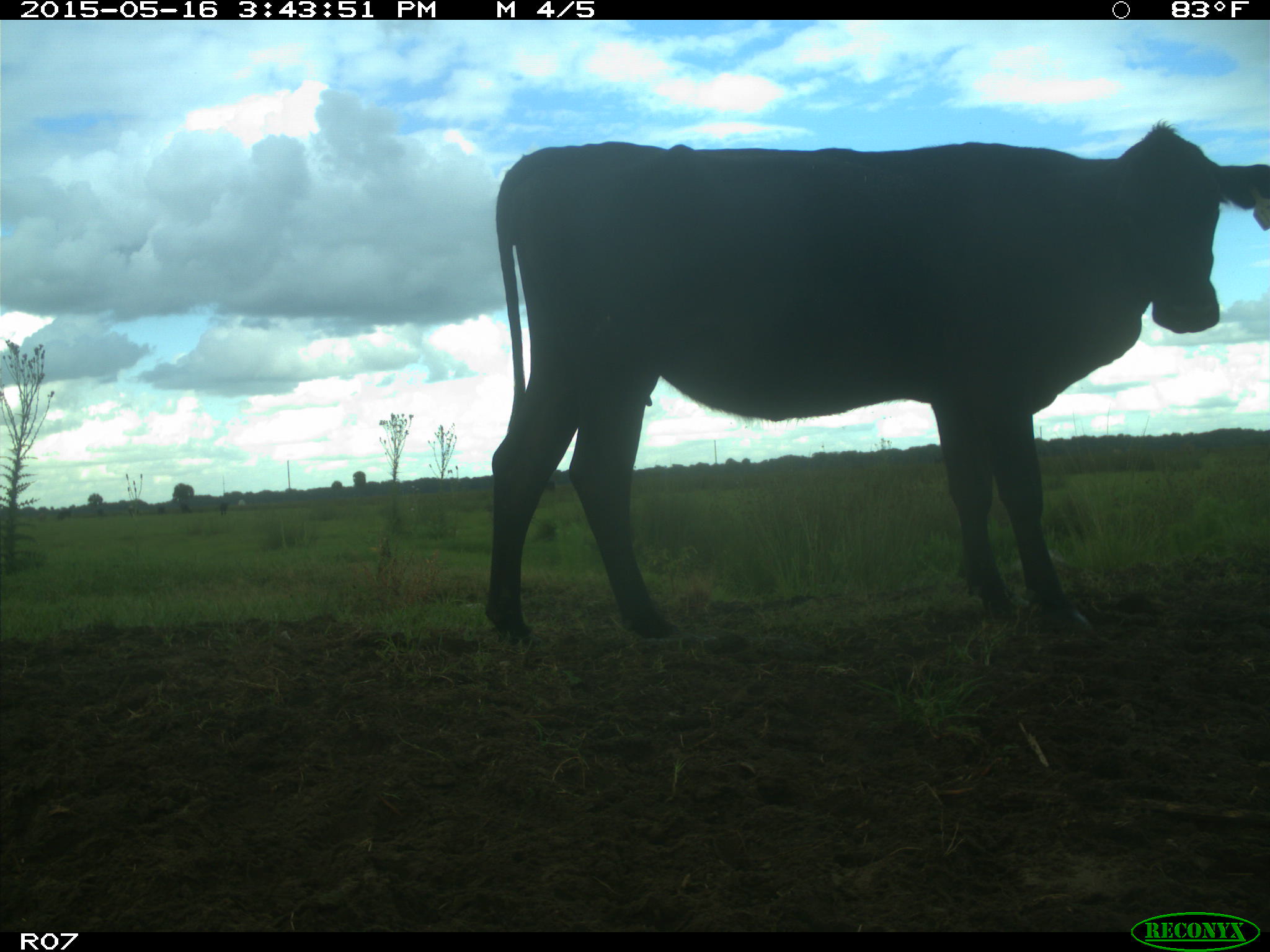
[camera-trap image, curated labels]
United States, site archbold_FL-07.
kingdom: Animalia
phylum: Chordata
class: Mammalia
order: Artiodactyla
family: Bovidae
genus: Bos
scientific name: Bos taurus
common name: domestic cow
Bos taurus (domestic cow).